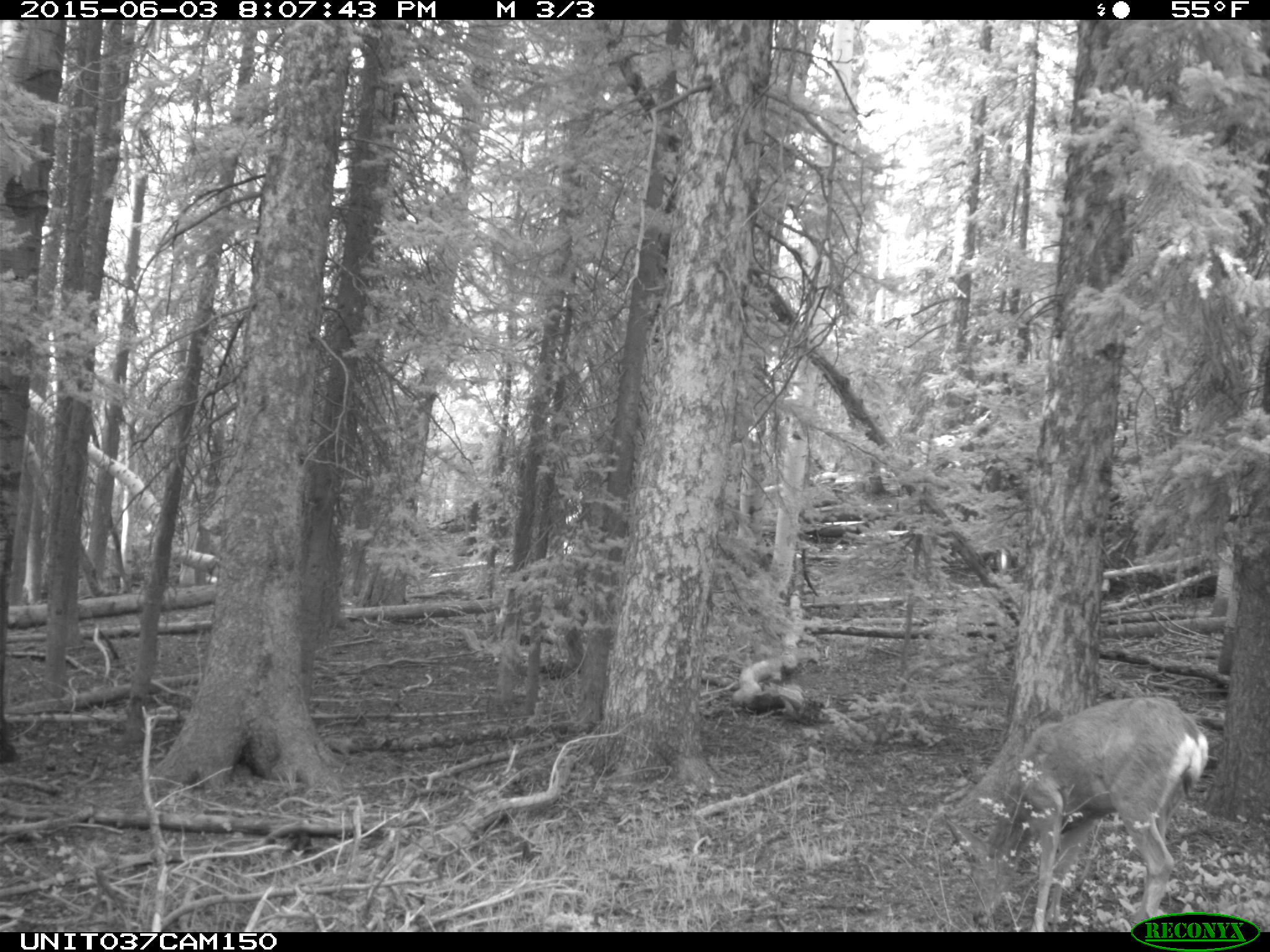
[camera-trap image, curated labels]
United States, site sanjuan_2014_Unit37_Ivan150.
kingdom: Animalia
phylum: Chordata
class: Mammalia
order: Artiodactyla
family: Cervidae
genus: Odocoileus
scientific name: Odocoileus hemionus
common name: mule deer